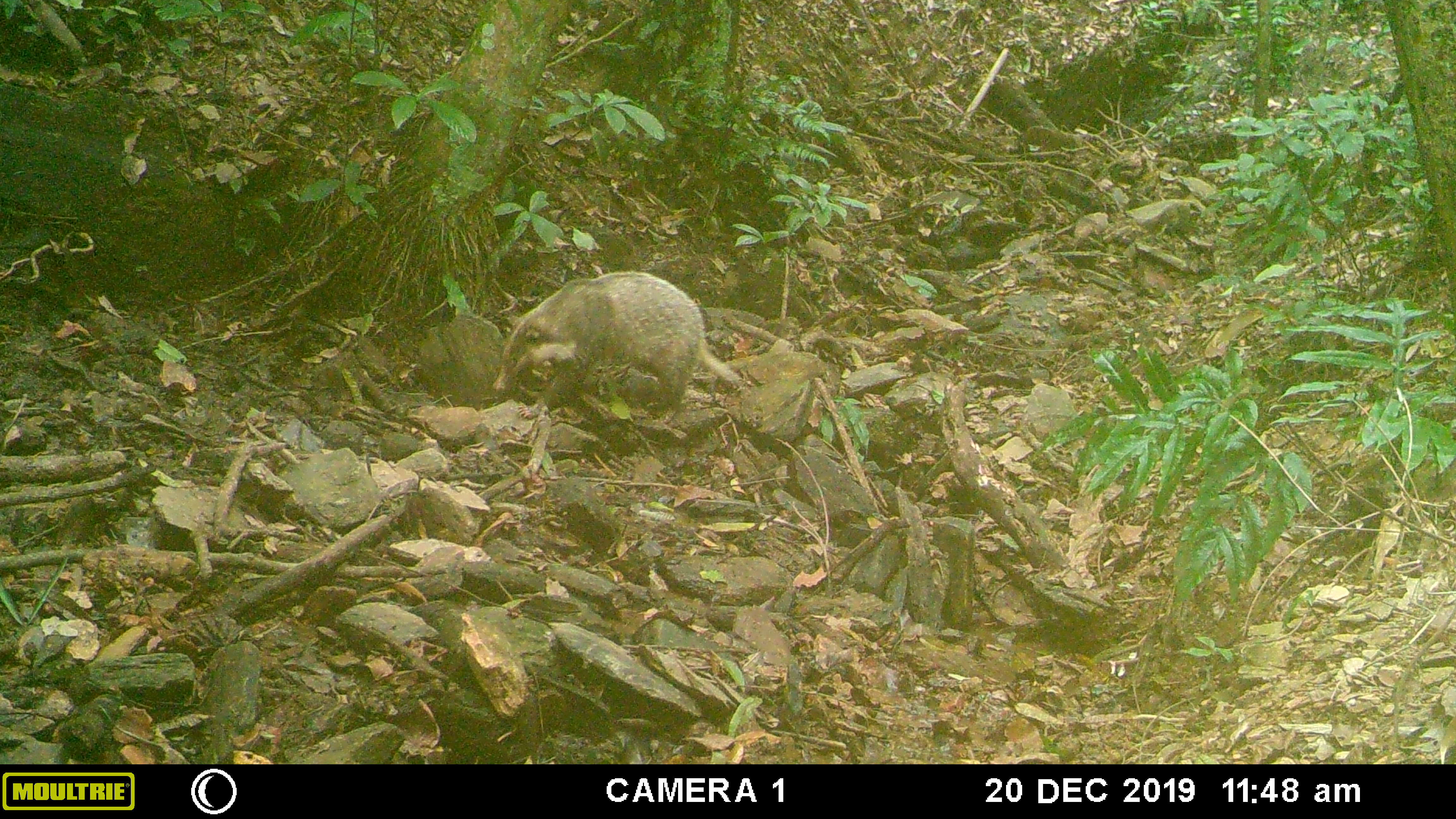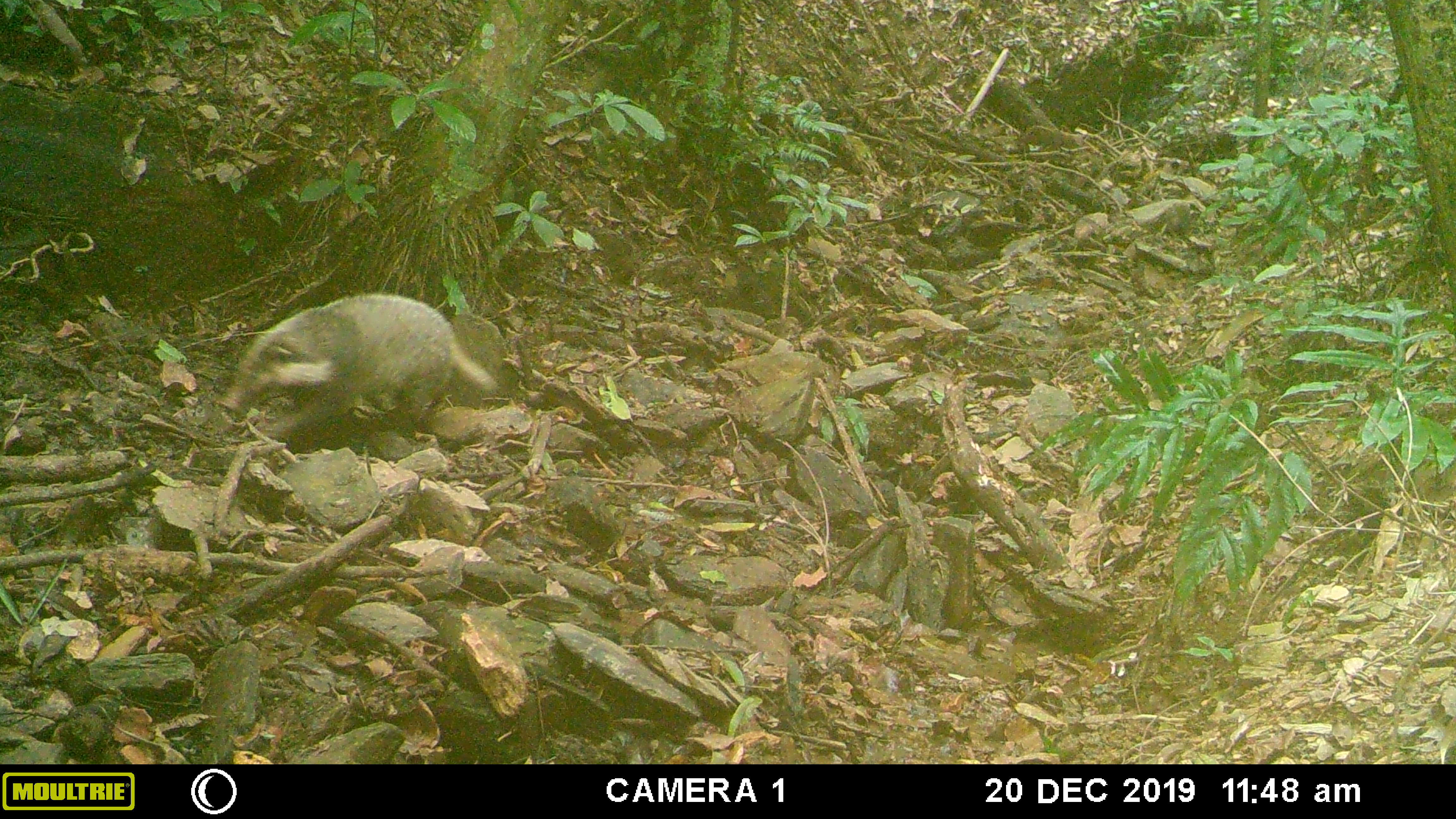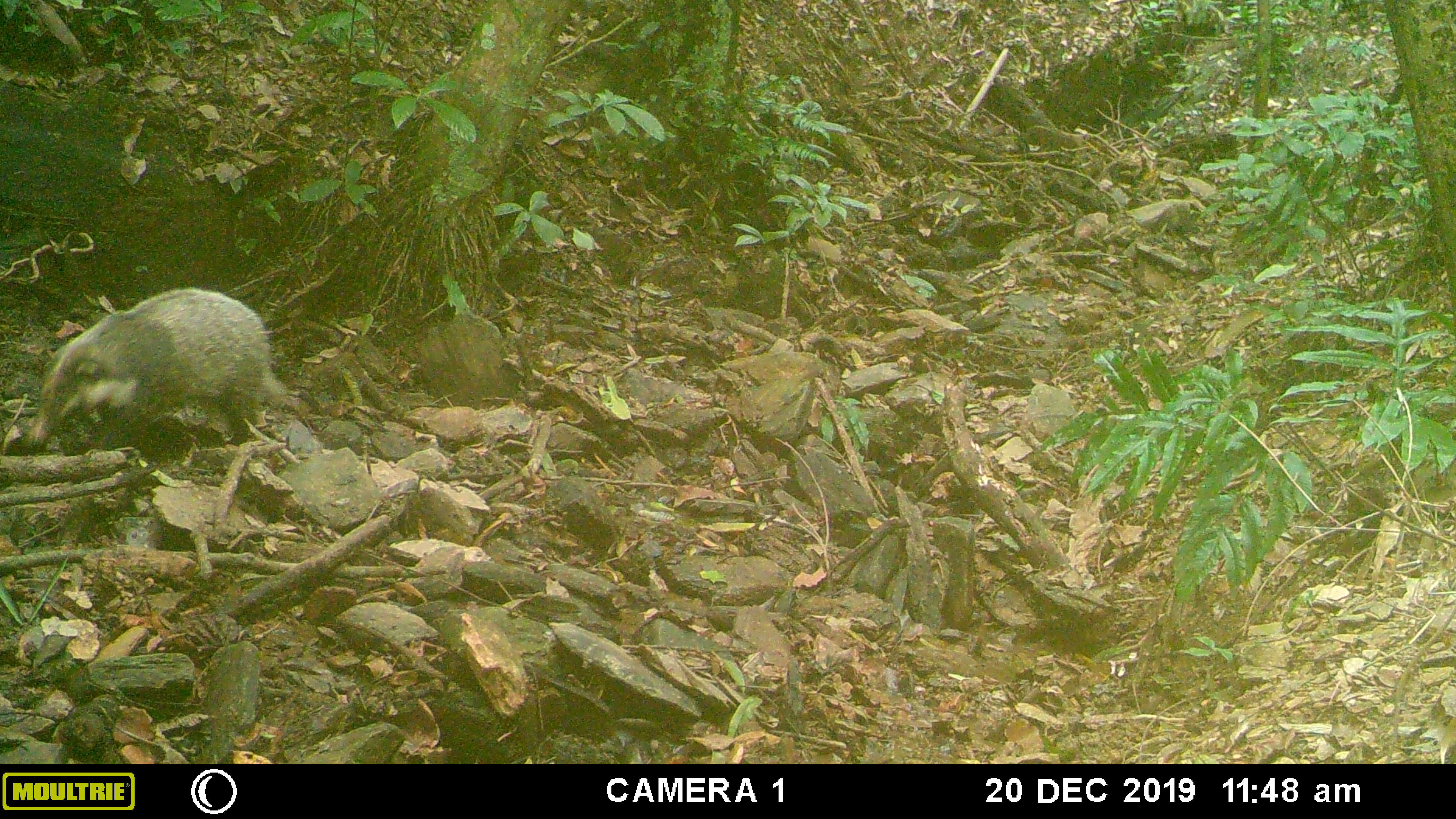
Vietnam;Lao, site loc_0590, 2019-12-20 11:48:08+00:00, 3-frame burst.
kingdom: Animalia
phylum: Chordata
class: Mammalia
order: Carnivora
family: Mustelidae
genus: Arctonyx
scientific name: Arctonyx collaris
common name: hog badger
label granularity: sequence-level